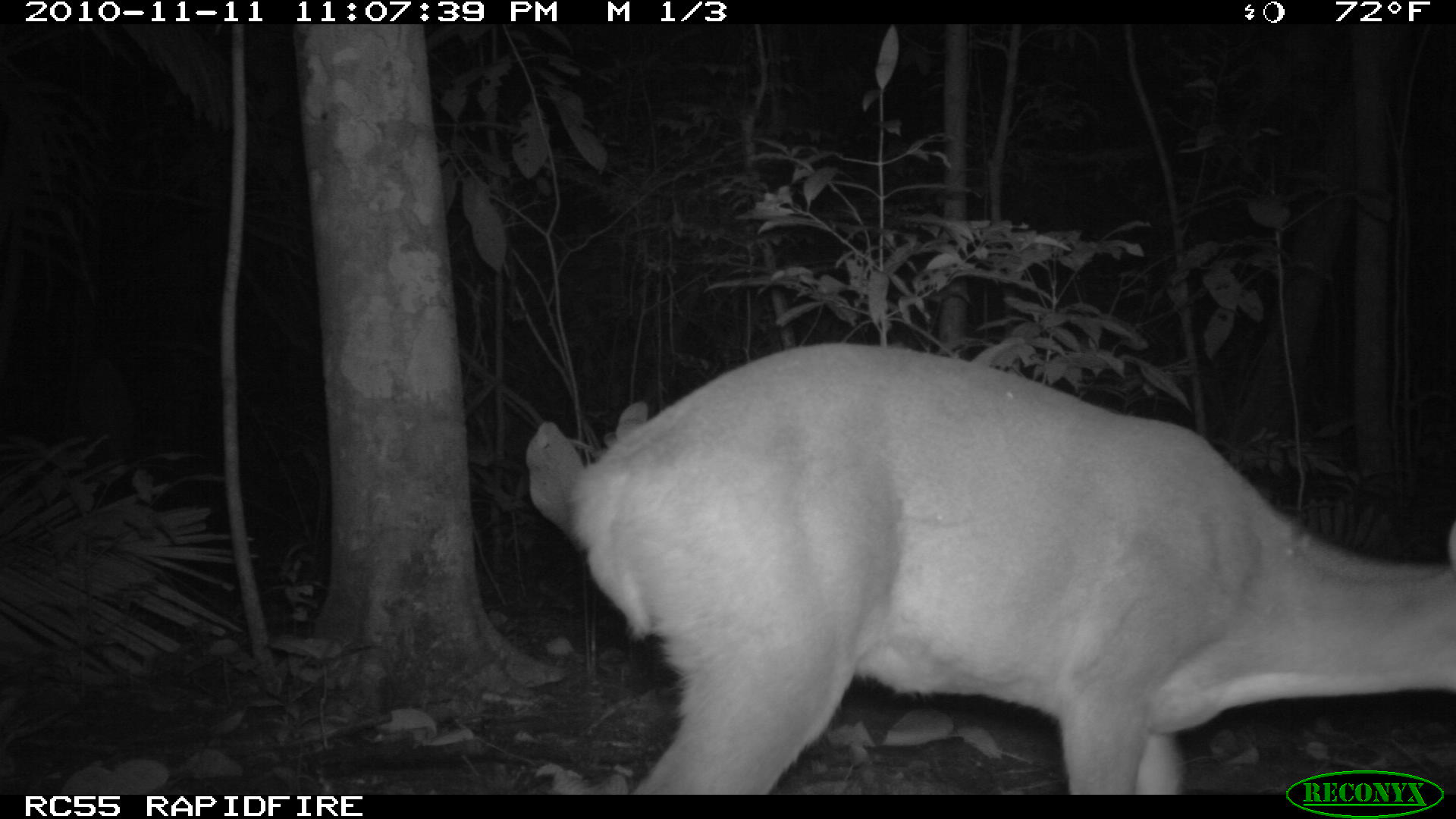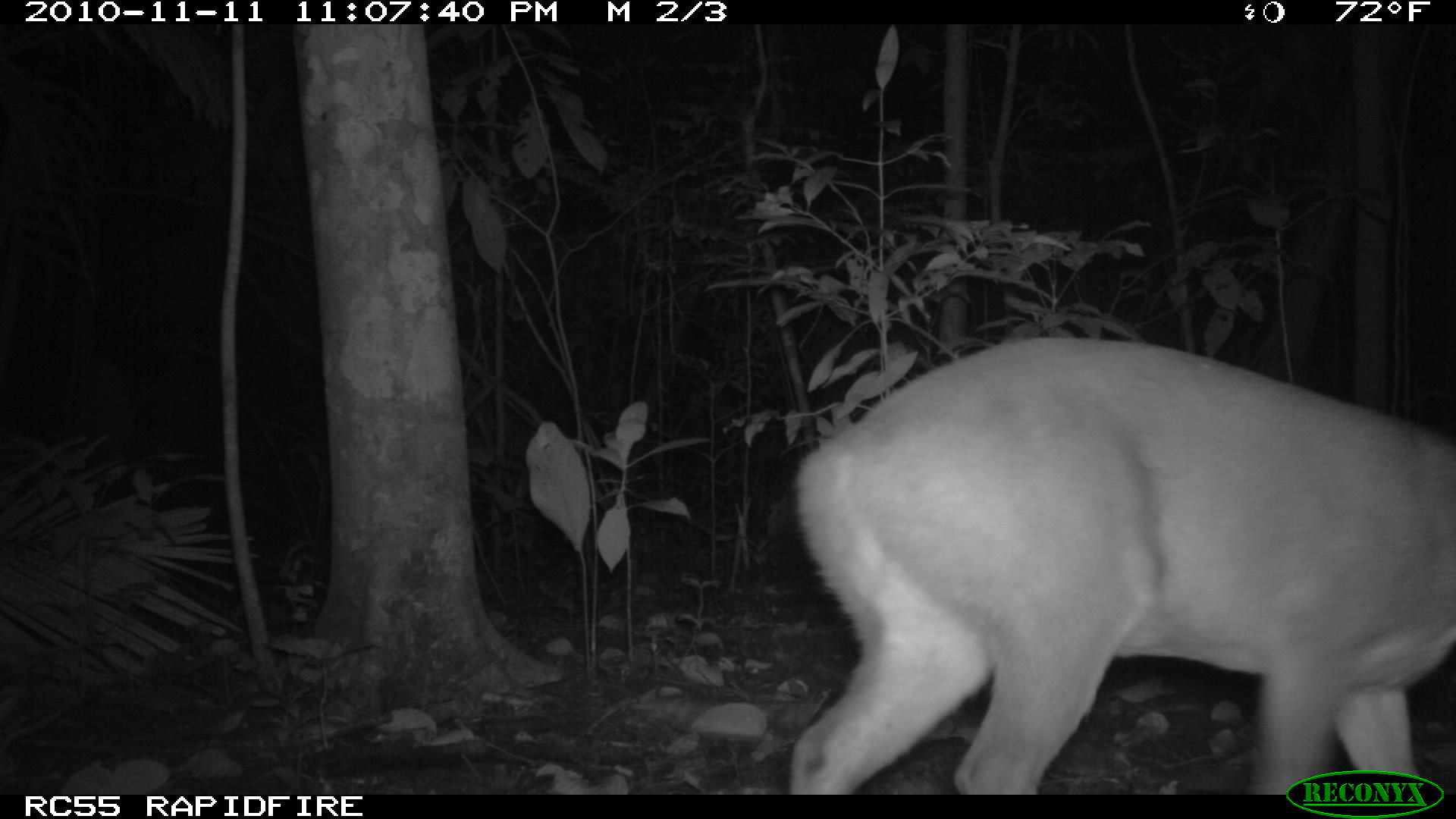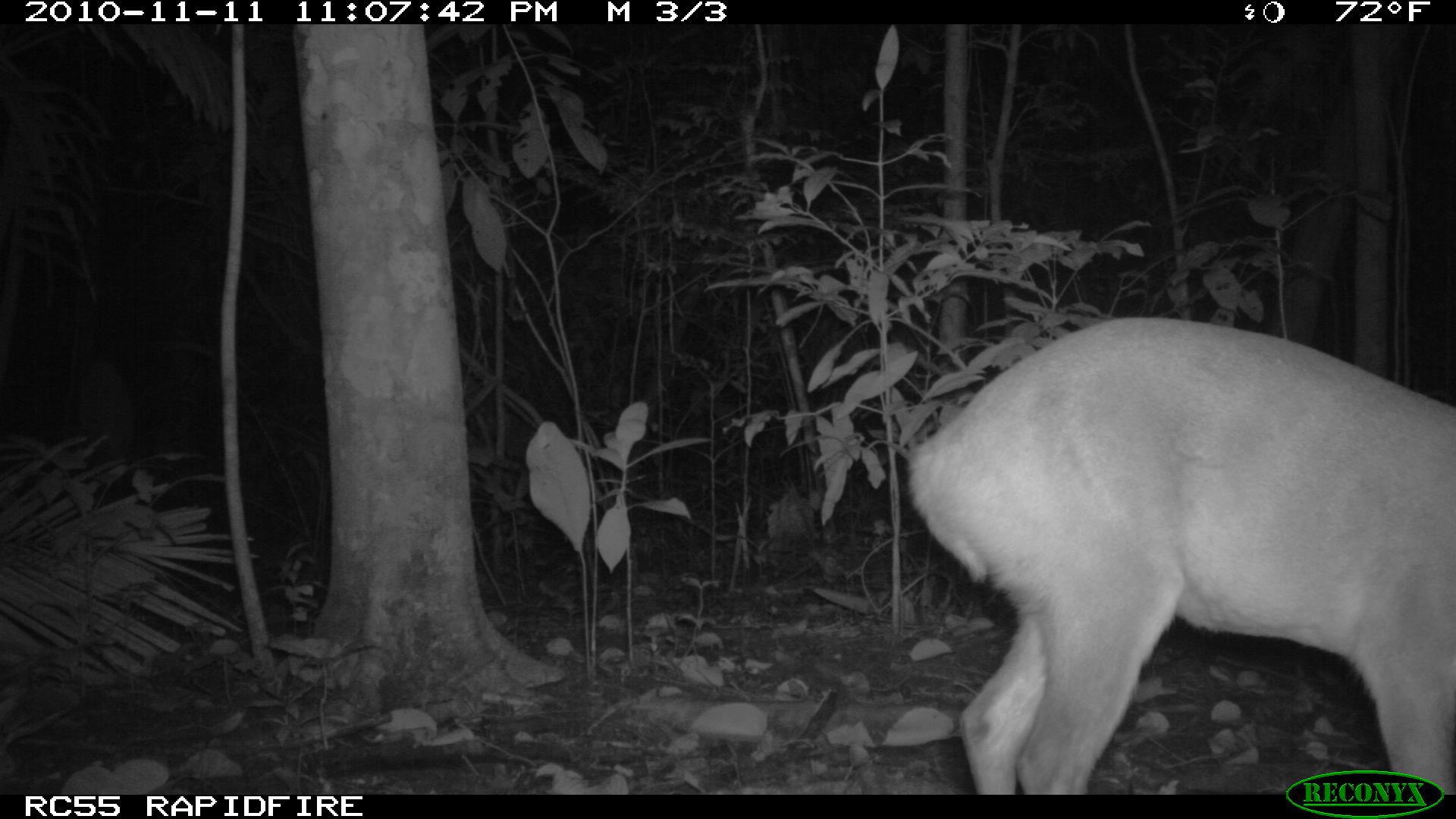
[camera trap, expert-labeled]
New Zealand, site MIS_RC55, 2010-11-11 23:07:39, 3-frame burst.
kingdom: Animalia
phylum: Chordata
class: Mammalia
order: Artiodactyla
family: Cervidae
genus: Odocoileus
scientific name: Odocoileus virginianus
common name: white-tailed deer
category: white tailed deer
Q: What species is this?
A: White tailed deer (white-tailed deer) (Odocoileus virginianus).